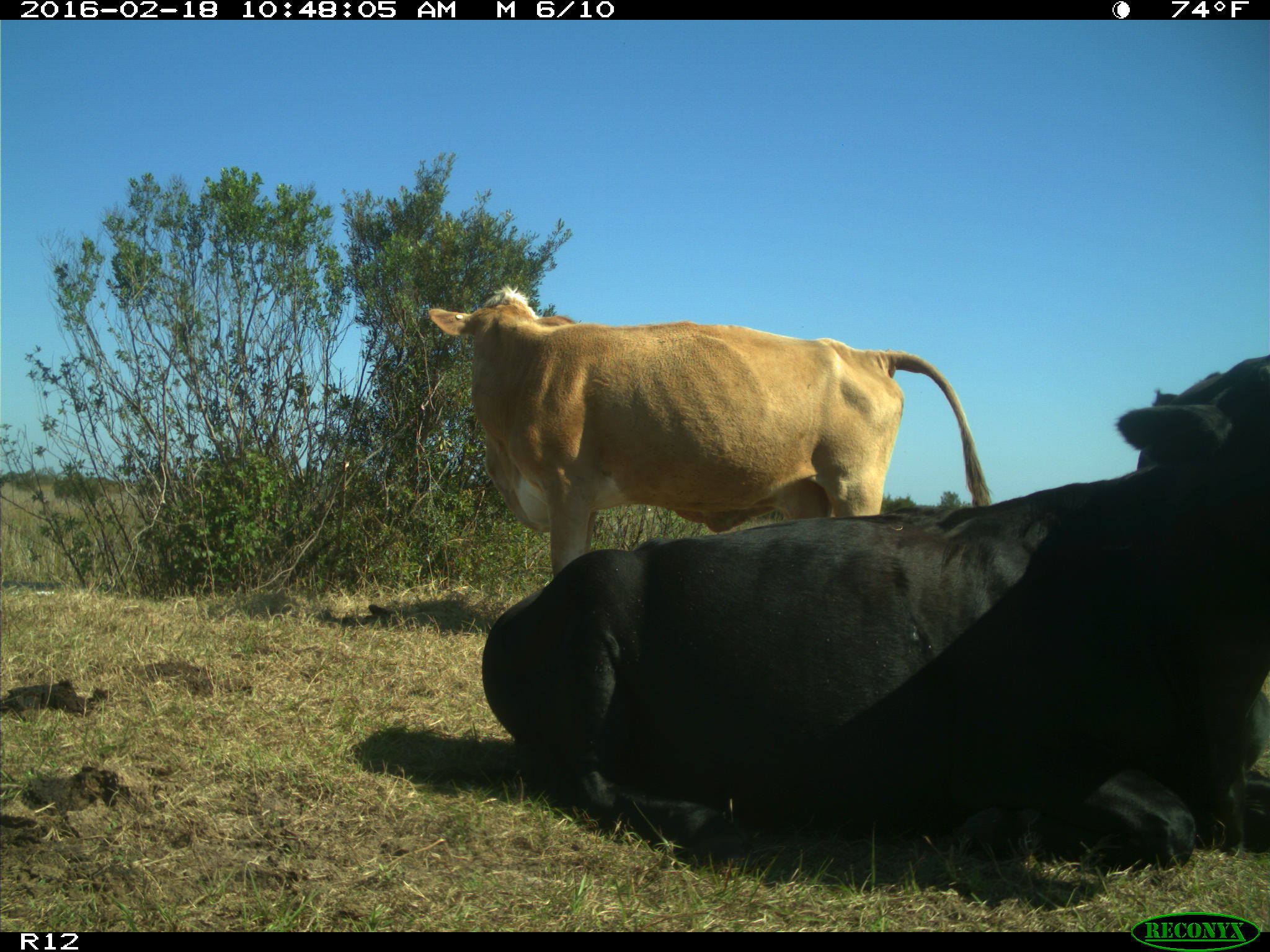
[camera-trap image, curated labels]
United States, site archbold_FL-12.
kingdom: Animalia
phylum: Chordata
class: Mammalia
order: Artiodactyla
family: Bovidae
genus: Bos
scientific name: Bos taurus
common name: domestic cow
Bos taurus (domestic cow).